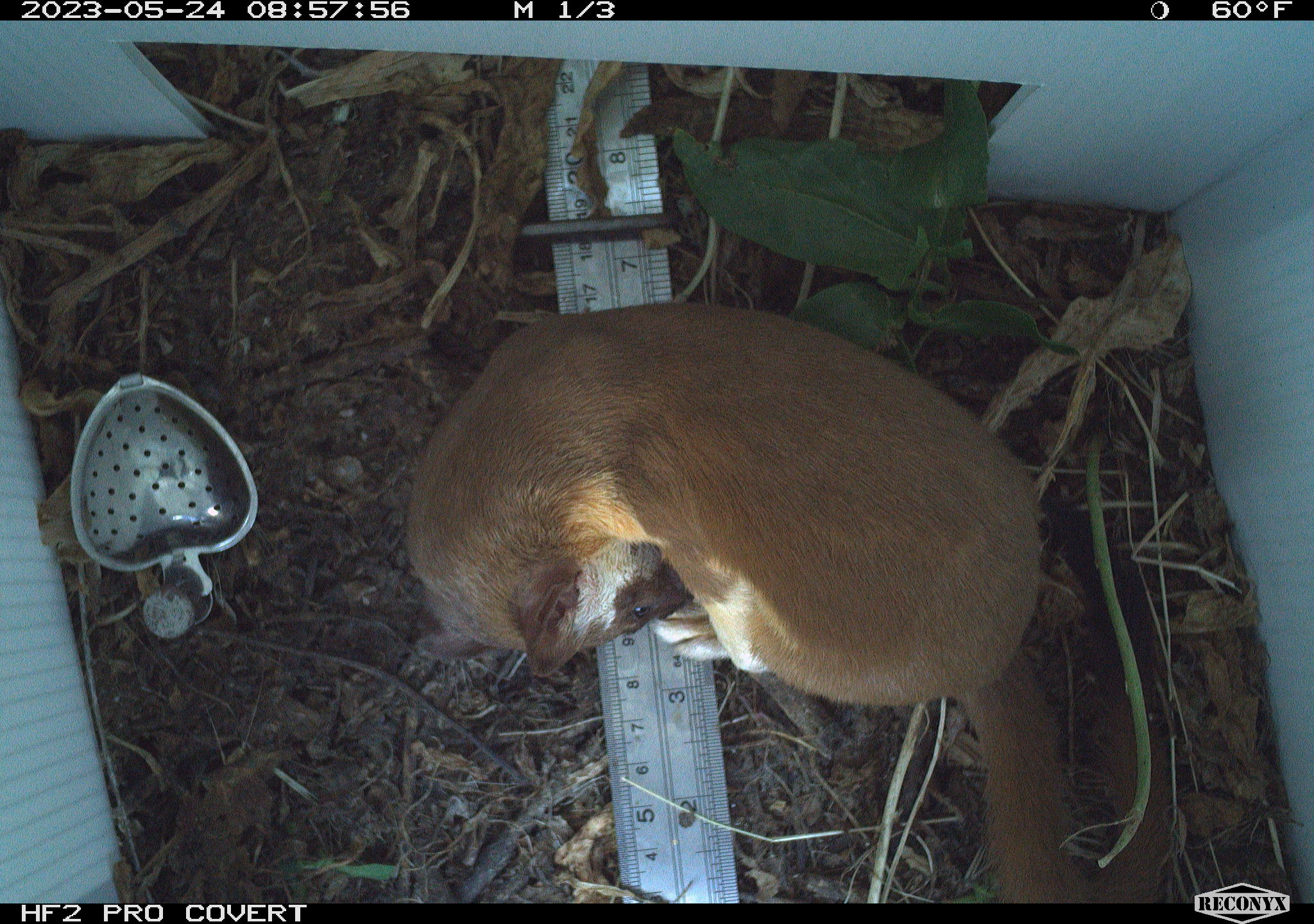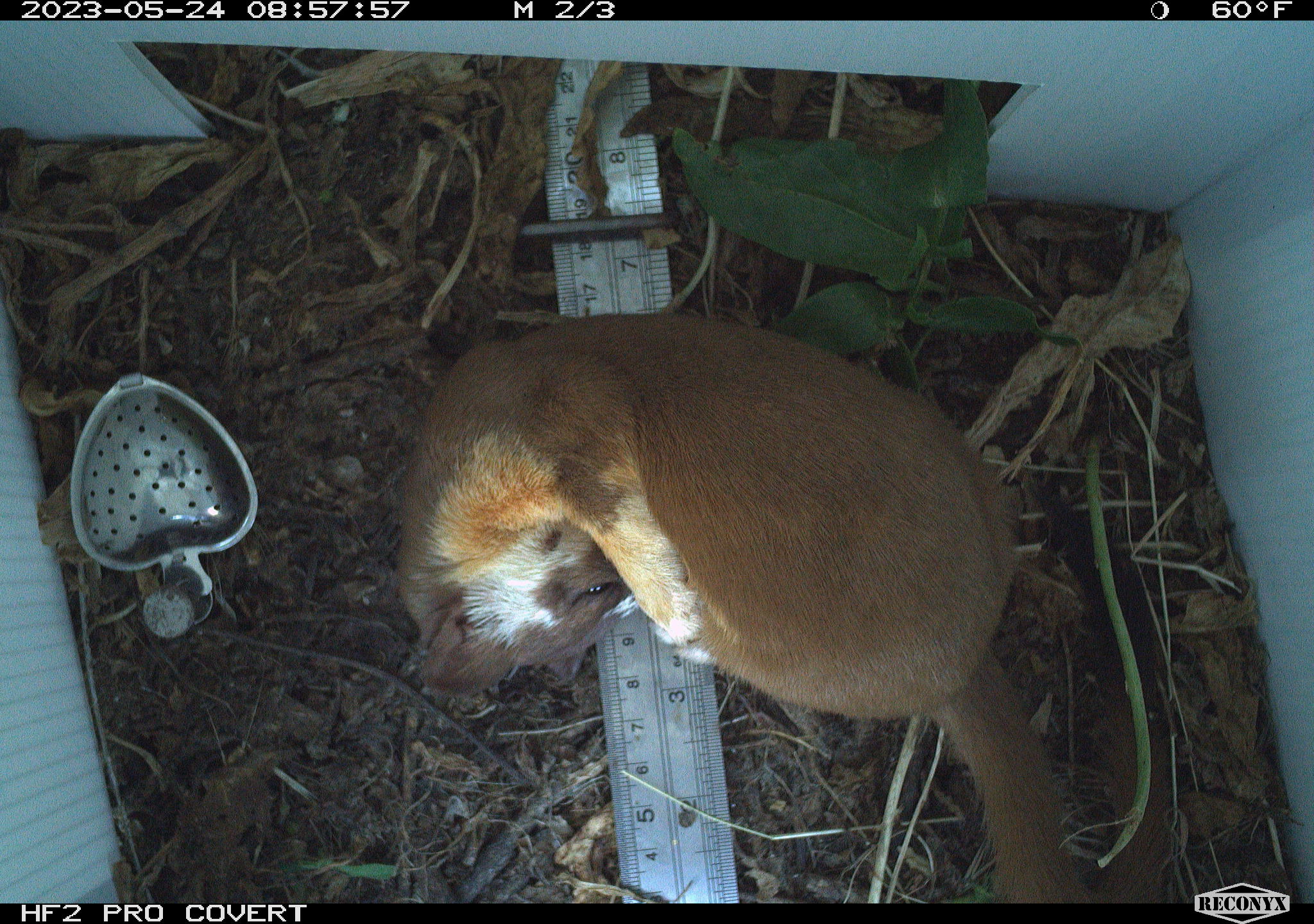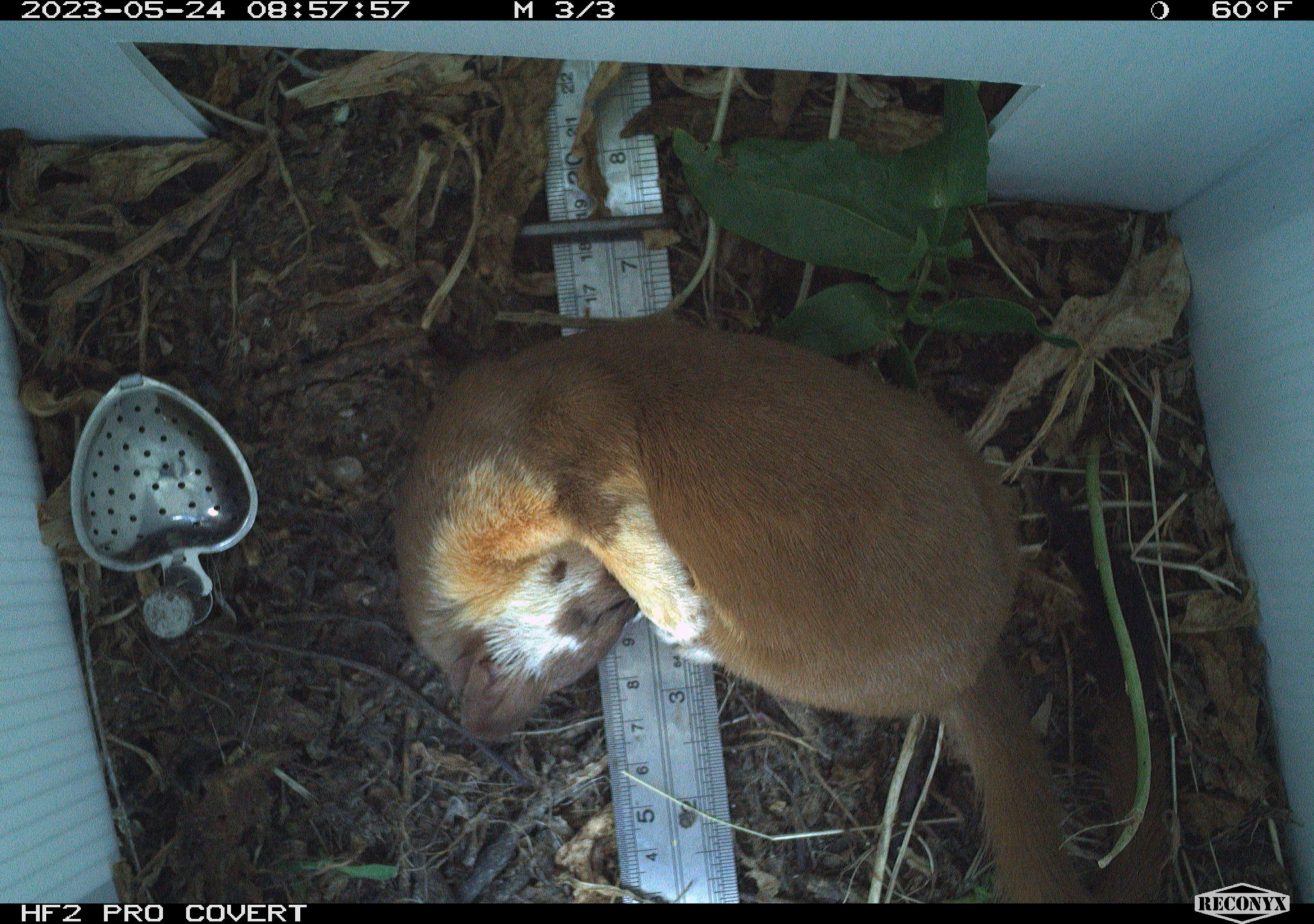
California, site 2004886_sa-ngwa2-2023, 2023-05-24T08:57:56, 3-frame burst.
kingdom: Animalia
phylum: Chordata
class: Mammalia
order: Carnivora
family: Mustelidae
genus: Neogale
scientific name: Neogale frenata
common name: long-tailed weasel